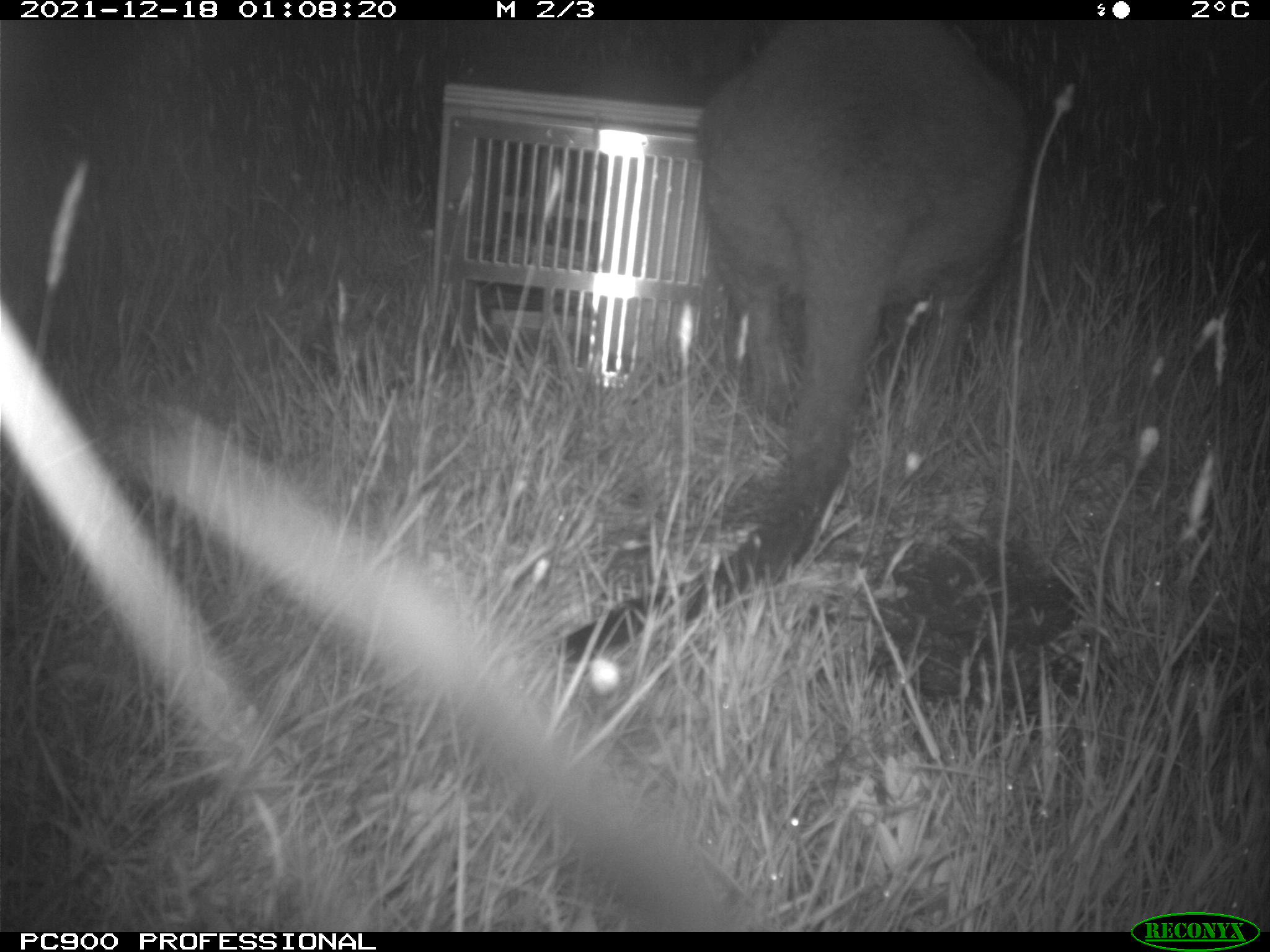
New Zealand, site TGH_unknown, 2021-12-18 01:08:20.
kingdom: Animalia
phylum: Chordata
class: Mammalia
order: Diprotodontia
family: Macropodidae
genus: Notamacropus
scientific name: Notamacropus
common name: wallaby